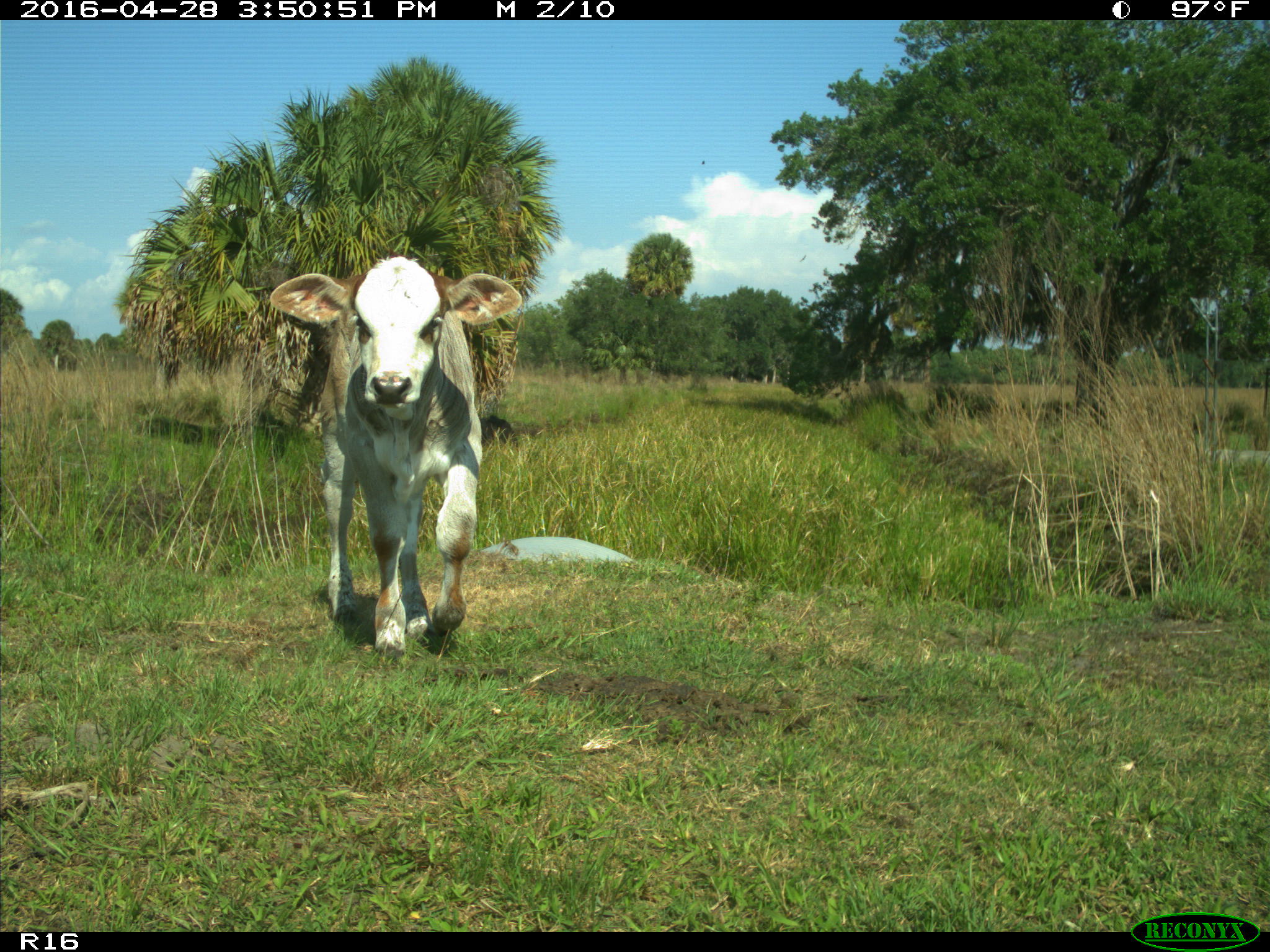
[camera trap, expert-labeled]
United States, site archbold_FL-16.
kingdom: Animalia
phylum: Chordata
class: Mammalia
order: Artiodactyla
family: Bovidae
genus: Bos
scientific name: Bos taurus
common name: domestic cow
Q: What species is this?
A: Bos taurus (domestic cow).